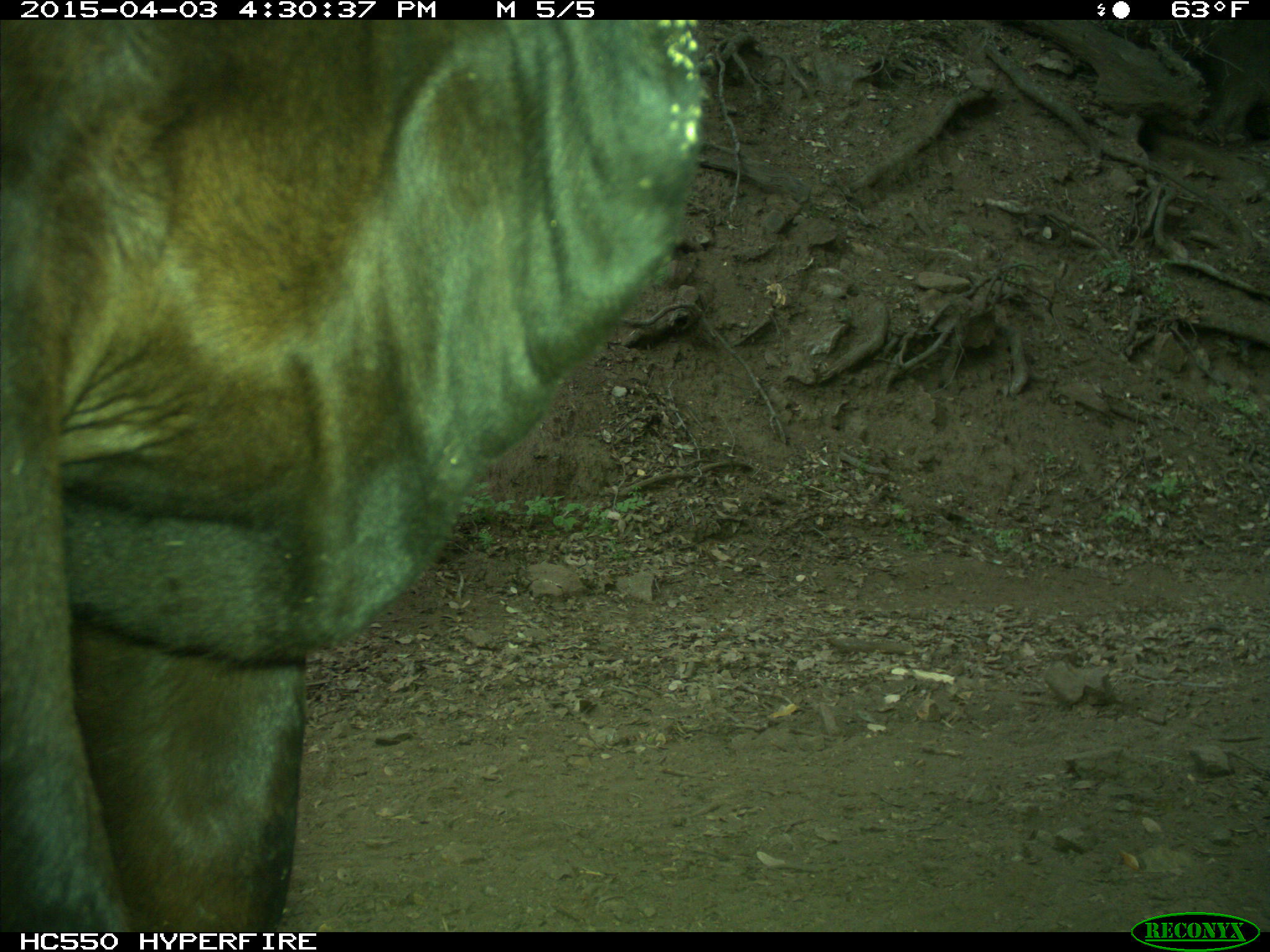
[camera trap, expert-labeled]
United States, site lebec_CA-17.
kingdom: Animalia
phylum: Chordata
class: Mammalia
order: Artiodactyla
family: Bovidae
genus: Bos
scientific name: Bos taurus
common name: domestic cow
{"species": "Bos taurus (domestic cow)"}